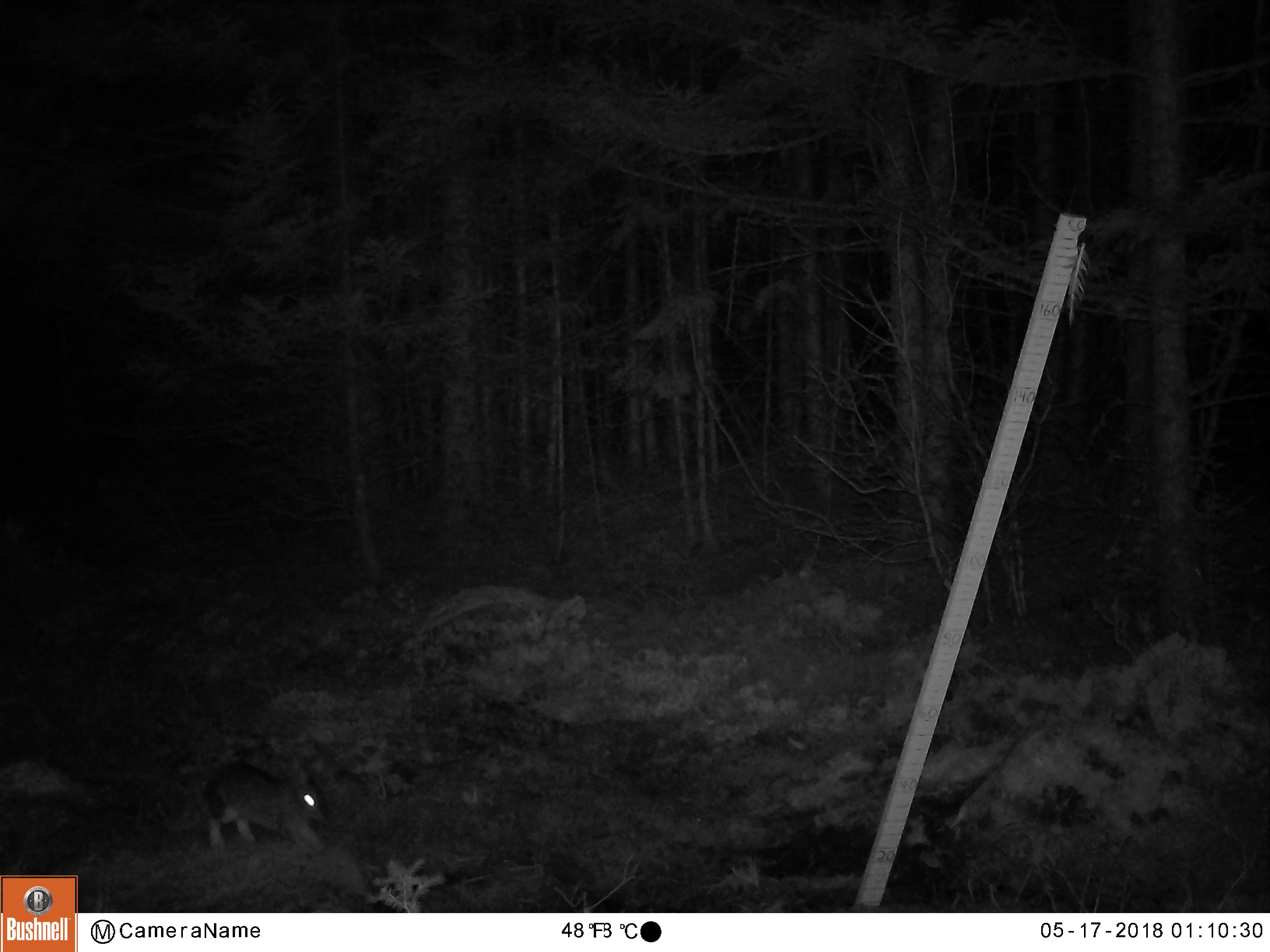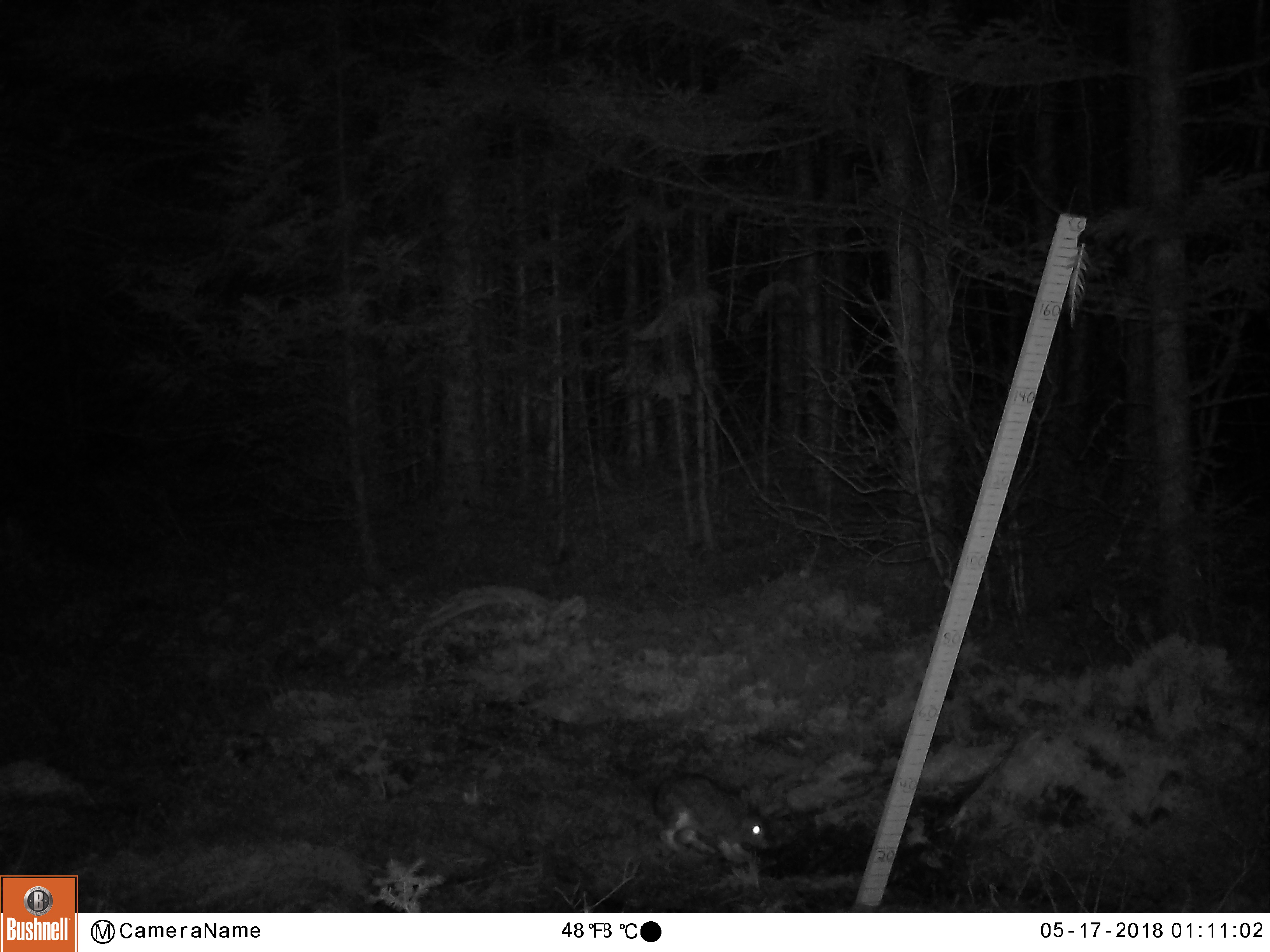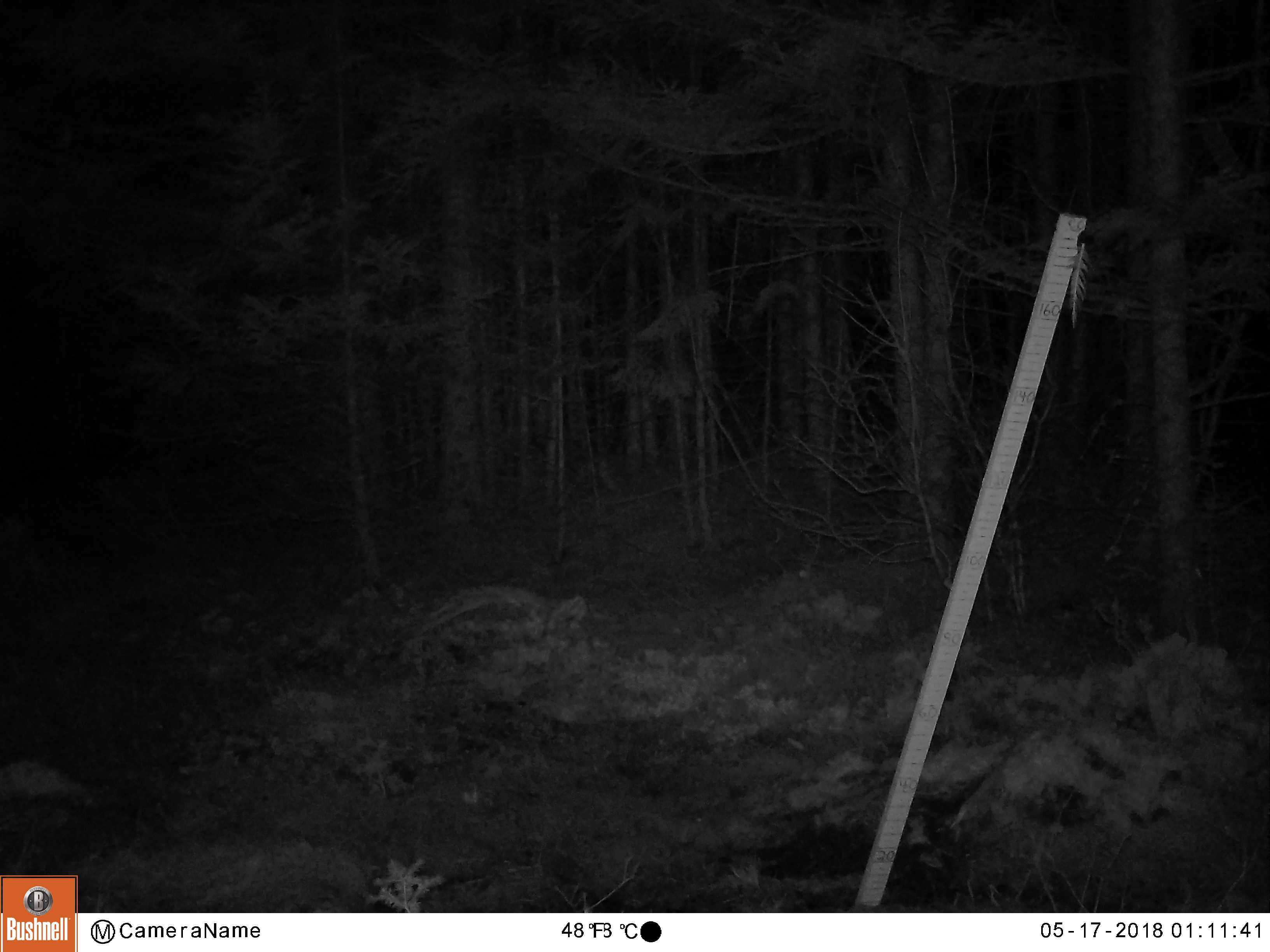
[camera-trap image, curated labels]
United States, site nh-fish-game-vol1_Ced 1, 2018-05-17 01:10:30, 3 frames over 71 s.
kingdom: Animalia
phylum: Chordata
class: Mammalia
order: Lagomorpha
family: Leporidae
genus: Lepus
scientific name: Lepus americanus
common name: snowshoe hare